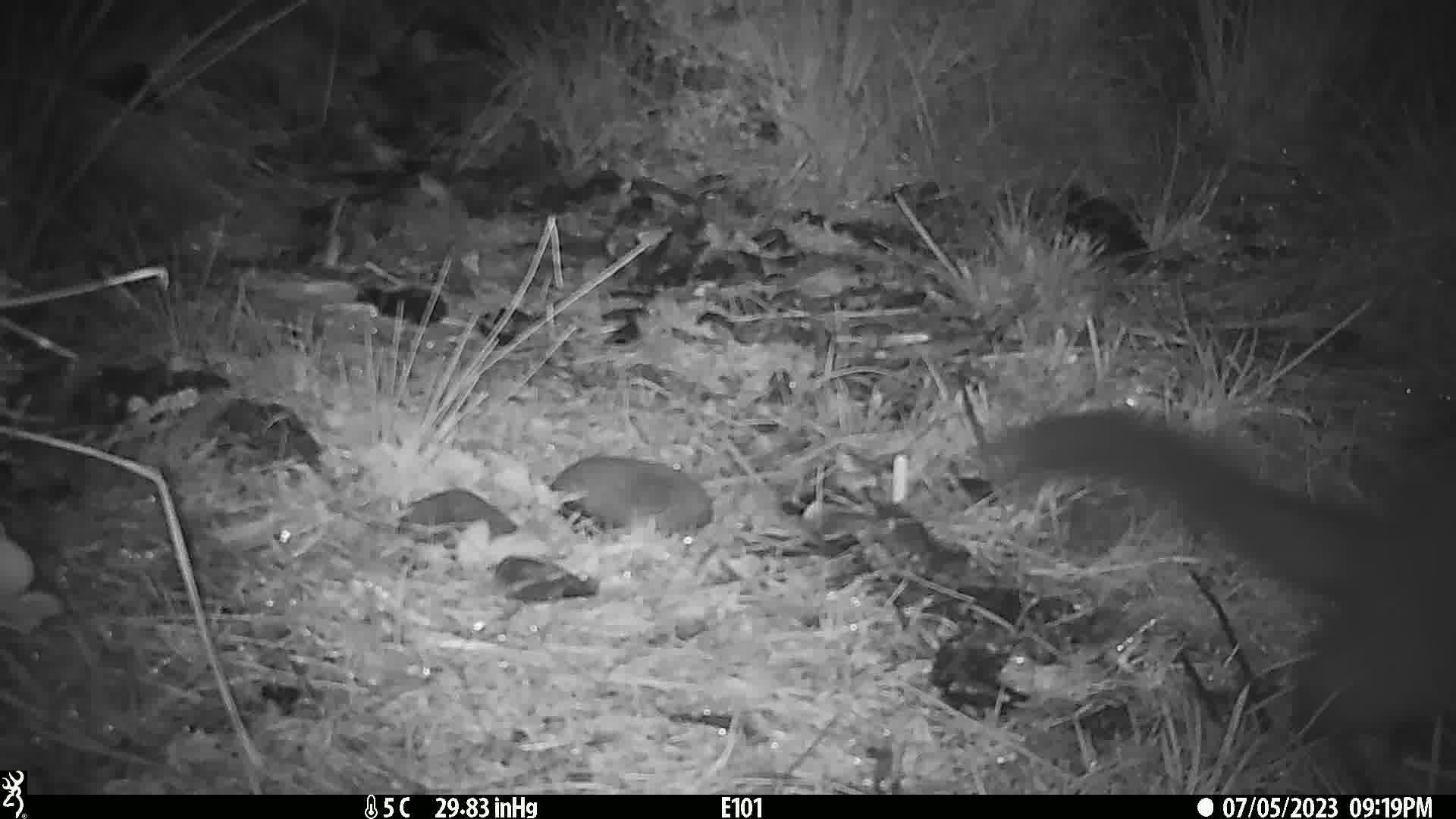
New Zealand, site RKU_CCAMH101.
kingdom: Animalia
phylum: Chordata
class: Mammalia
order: Diprotodontia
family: Phalangeridae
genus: Trichosurus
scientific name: Trichosurus vulpecula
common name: common brushtail possum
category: possum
Possum (common brushtail possum) (Trichosurus vulpecula).